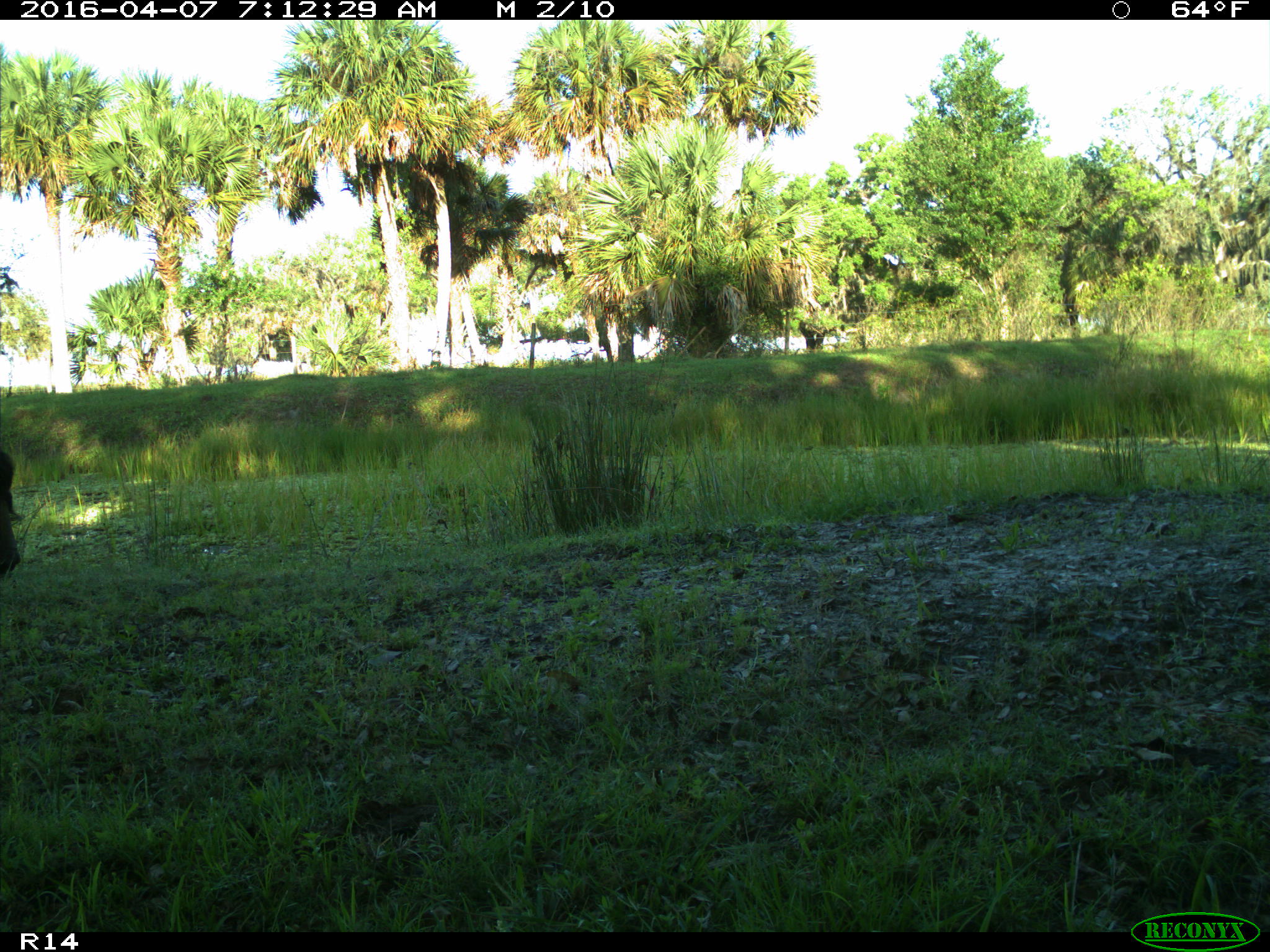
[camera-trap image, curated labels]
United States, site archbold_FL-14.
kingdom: Animalia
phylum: Chordata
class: Mammalia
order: Artiodactyla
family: Bovidae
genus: Bos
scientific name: Bos taurus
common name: domestic cow